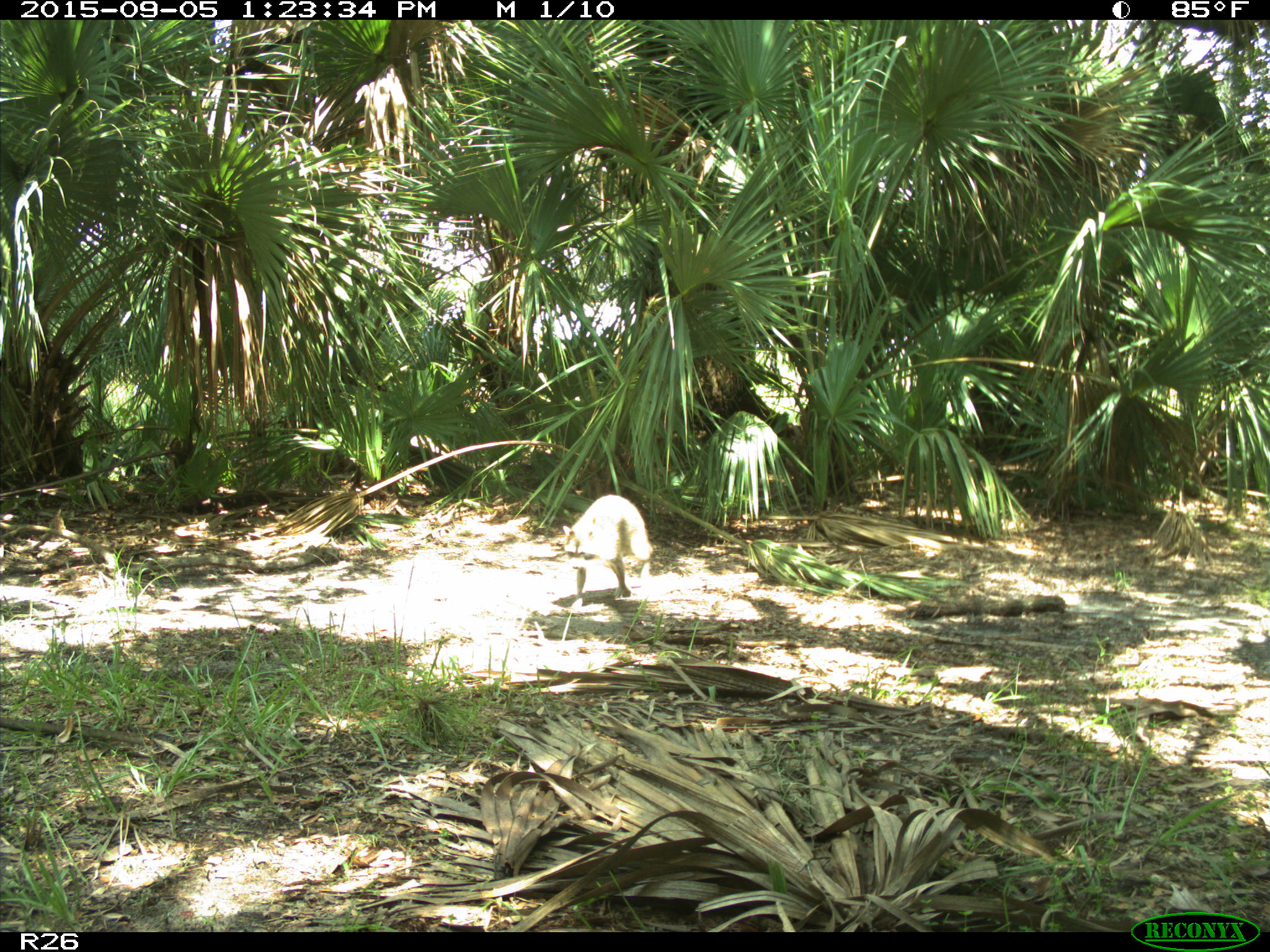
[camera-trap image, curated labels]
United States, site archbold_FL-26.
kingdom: Animalia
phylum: Chordata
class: Mammalia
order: Carnivora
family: Procyonidae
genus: Procyon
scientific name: Procyon lotor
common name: common raccoon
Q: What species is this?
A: Procyon lotor (common raccoon).